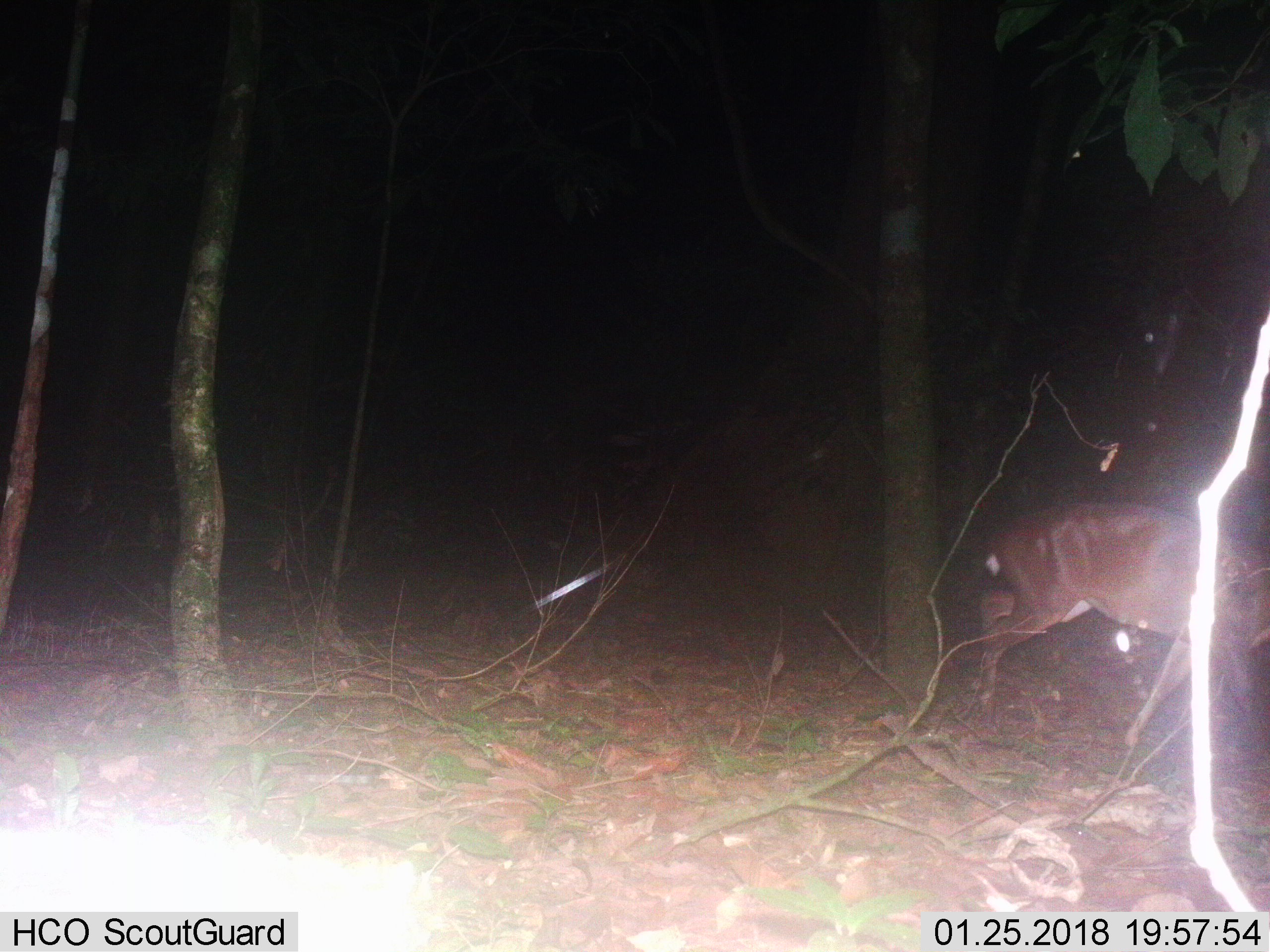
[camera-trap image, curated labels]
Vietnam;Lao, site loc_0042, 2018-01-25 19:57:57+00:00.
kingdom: Animalia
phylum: Chordata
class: Mammalia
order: Artiodactyla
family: Cervidae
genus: Muntiacus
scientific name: Muntiacus vuquangensis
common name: large-antlered muntjac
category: large antlered muntjac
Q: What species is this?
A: Large antlered muntjac (large-antlered muntjac) (Muntiacus vuquangensis).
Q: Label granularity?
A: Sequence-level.